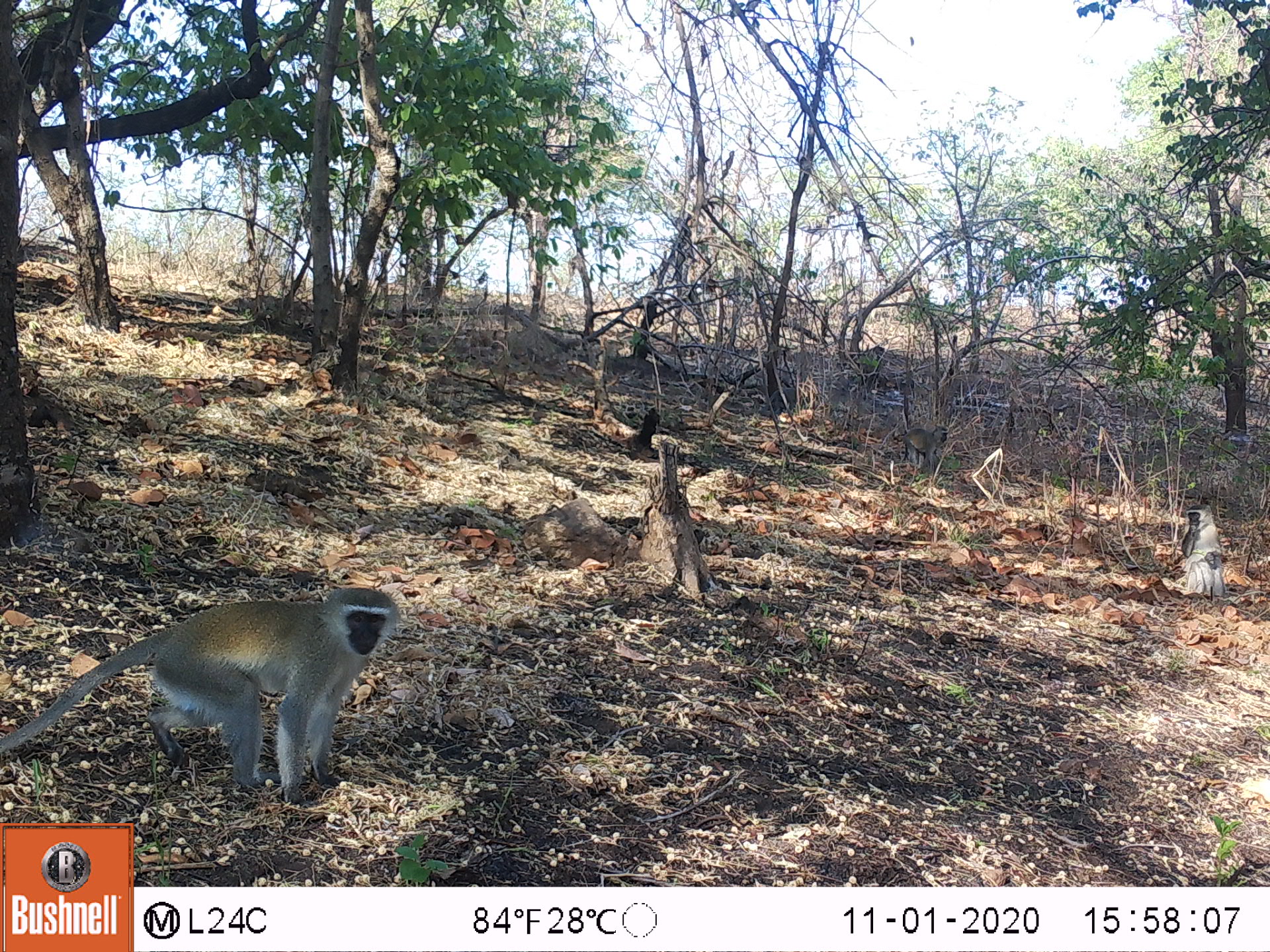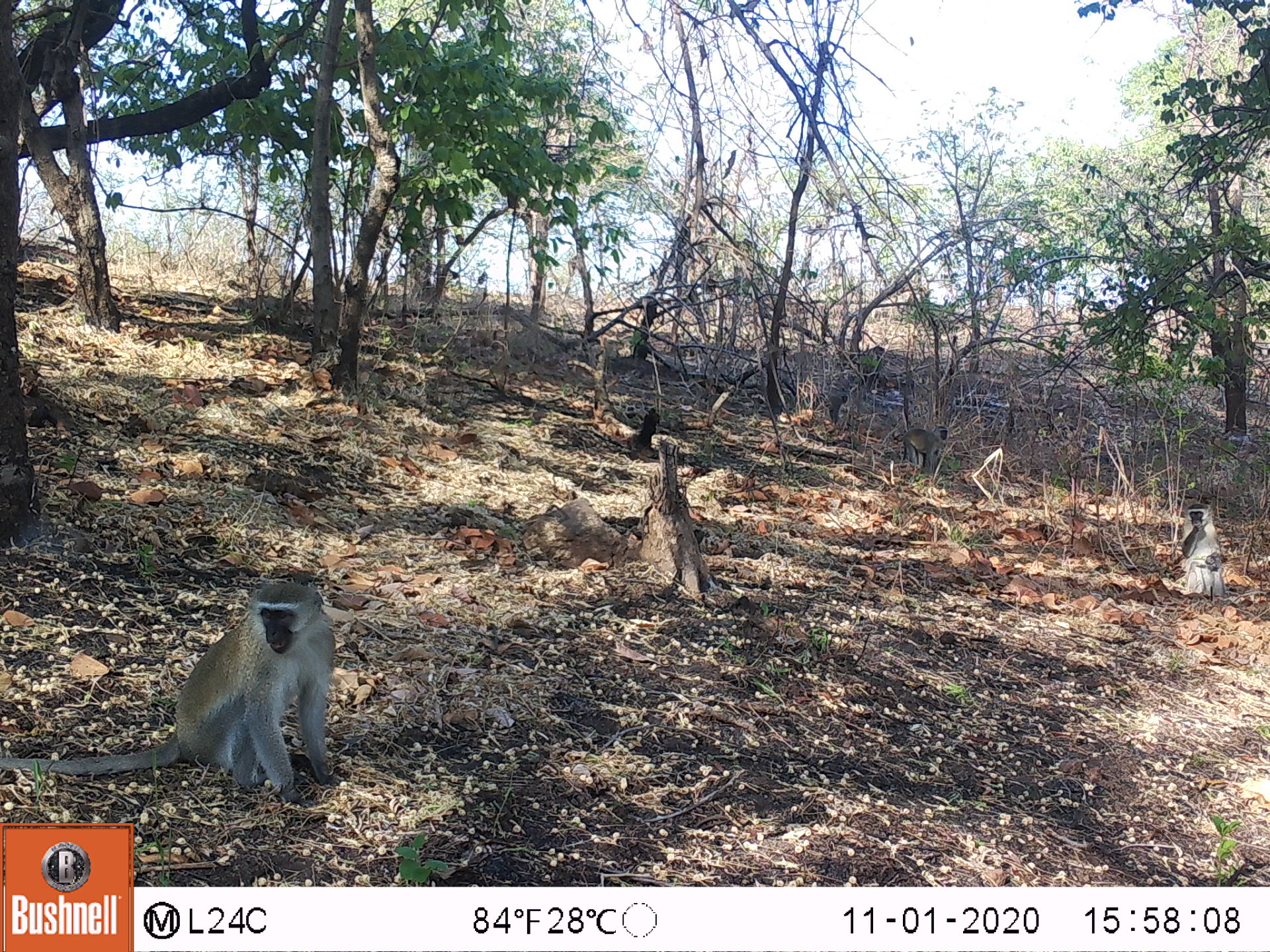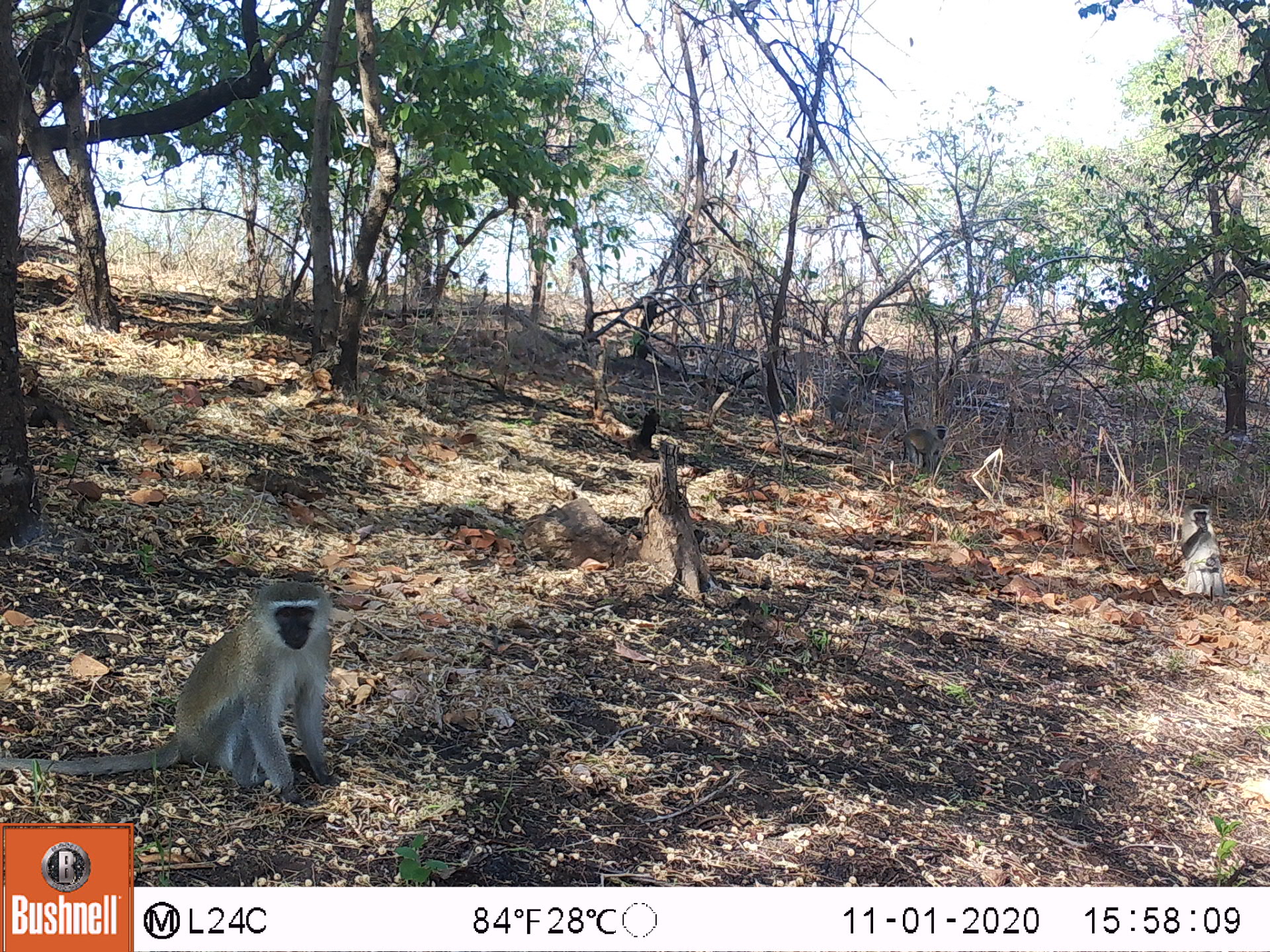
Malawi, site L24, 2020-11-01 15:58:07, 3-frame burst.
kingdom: Animalia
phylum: Chordata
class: Mammalia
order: Primates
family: Cercopithecidae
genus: Chlorocebus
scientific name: Chlorocebus pygerythrus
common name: vervet monkey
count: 3